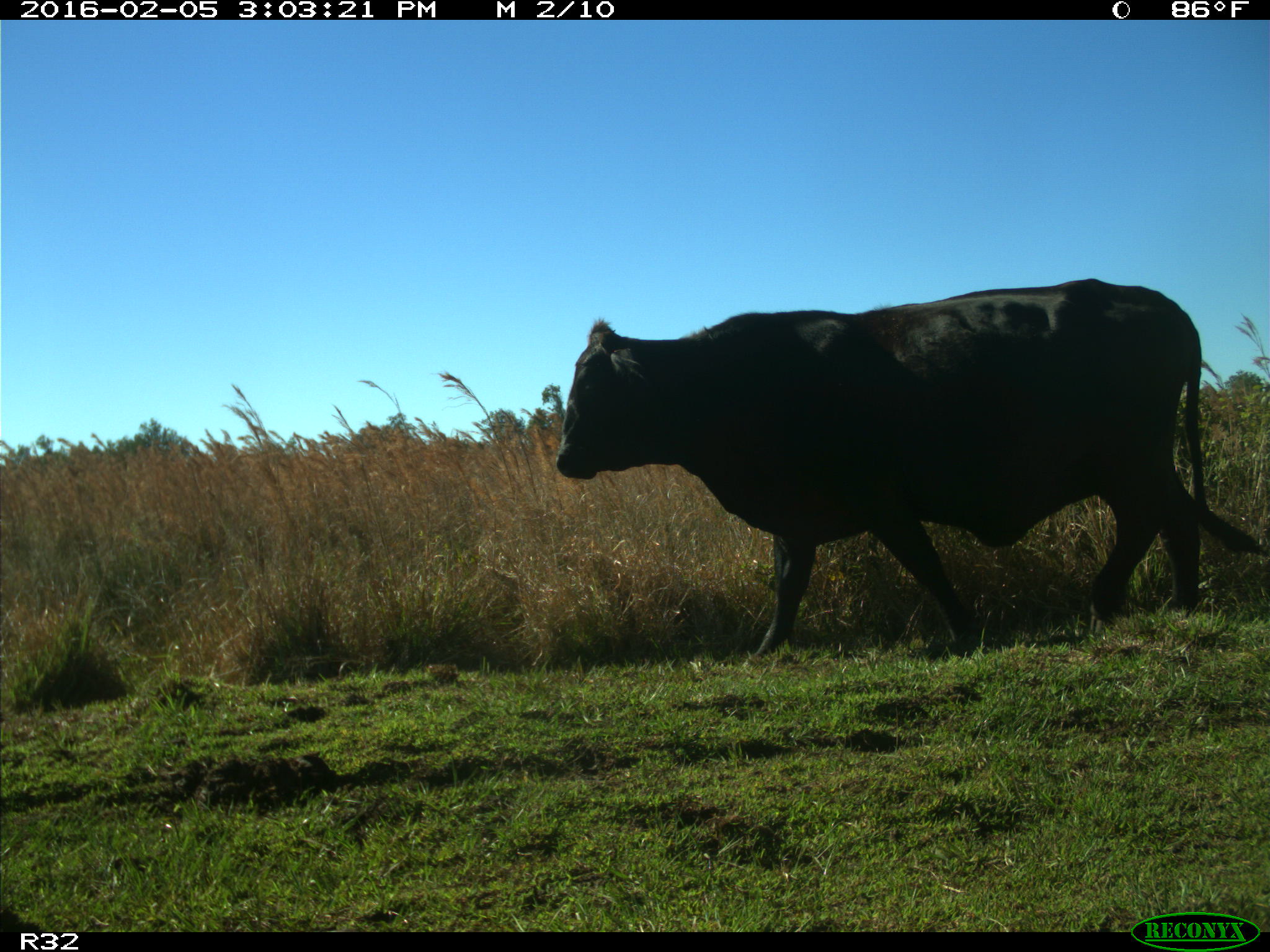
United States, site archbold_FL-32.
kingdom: Animalia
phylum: Chordata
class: Mammalia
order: Artiodactyla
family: Bovidae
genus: Bos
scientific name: Bos taurus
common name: domestic cow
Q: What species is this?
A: Bos taurus (domestic cow).